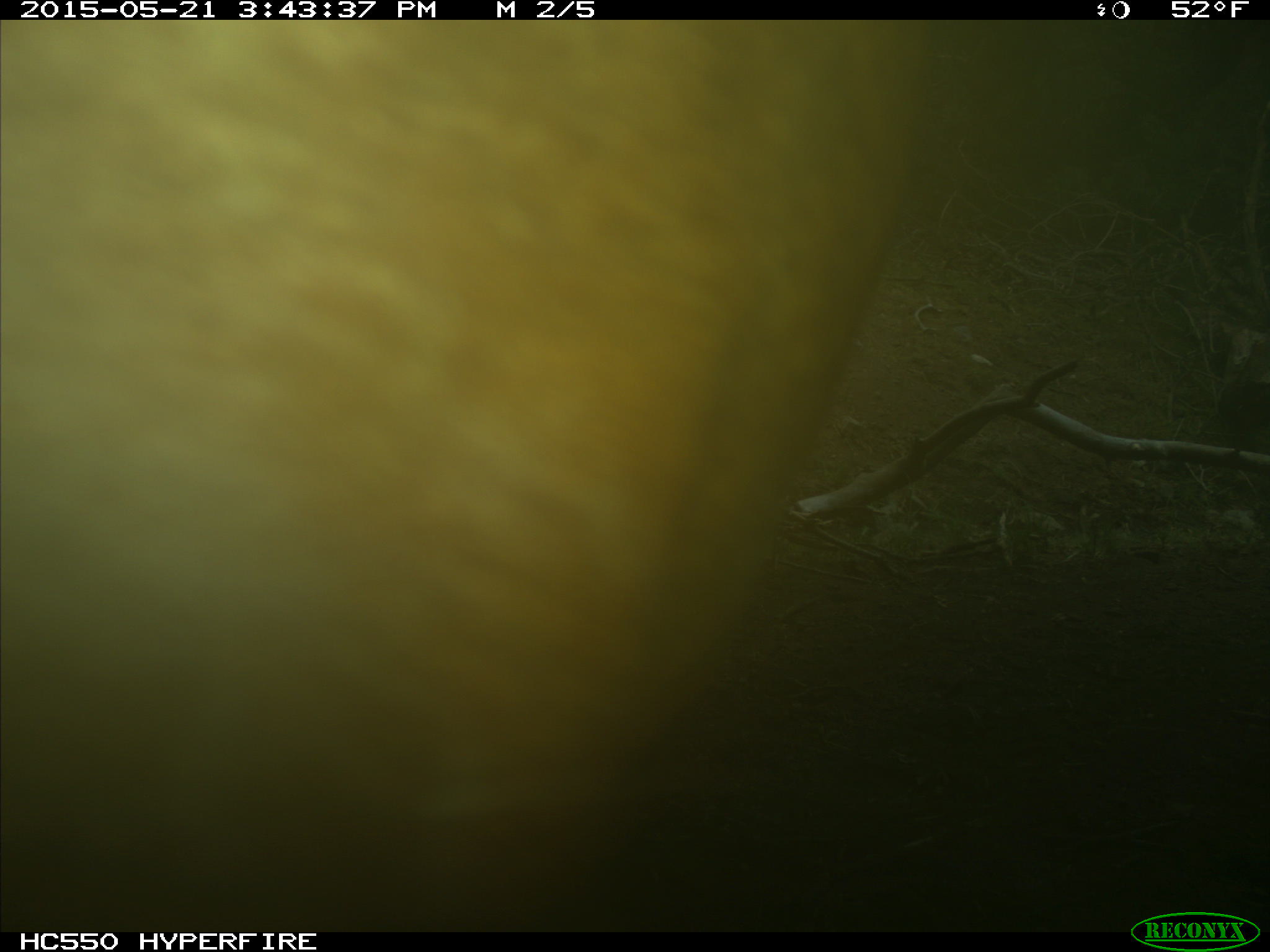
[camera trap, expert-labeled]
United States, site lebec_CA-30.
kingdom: Animalia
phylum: Chordata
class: Mammalia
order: Artiodactyla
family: Bovidae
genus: Bos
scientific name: Bos taurus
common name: domestic cow